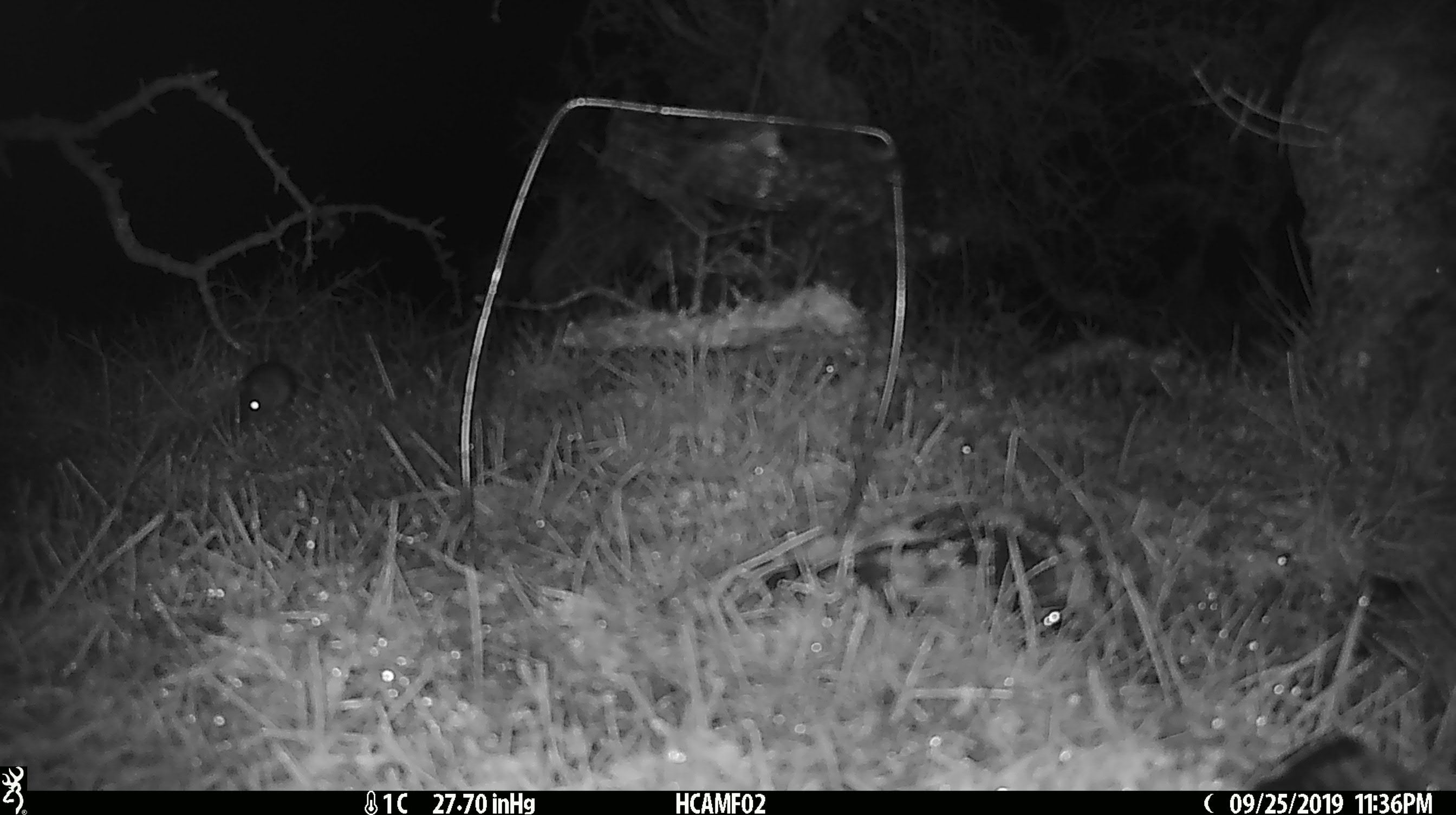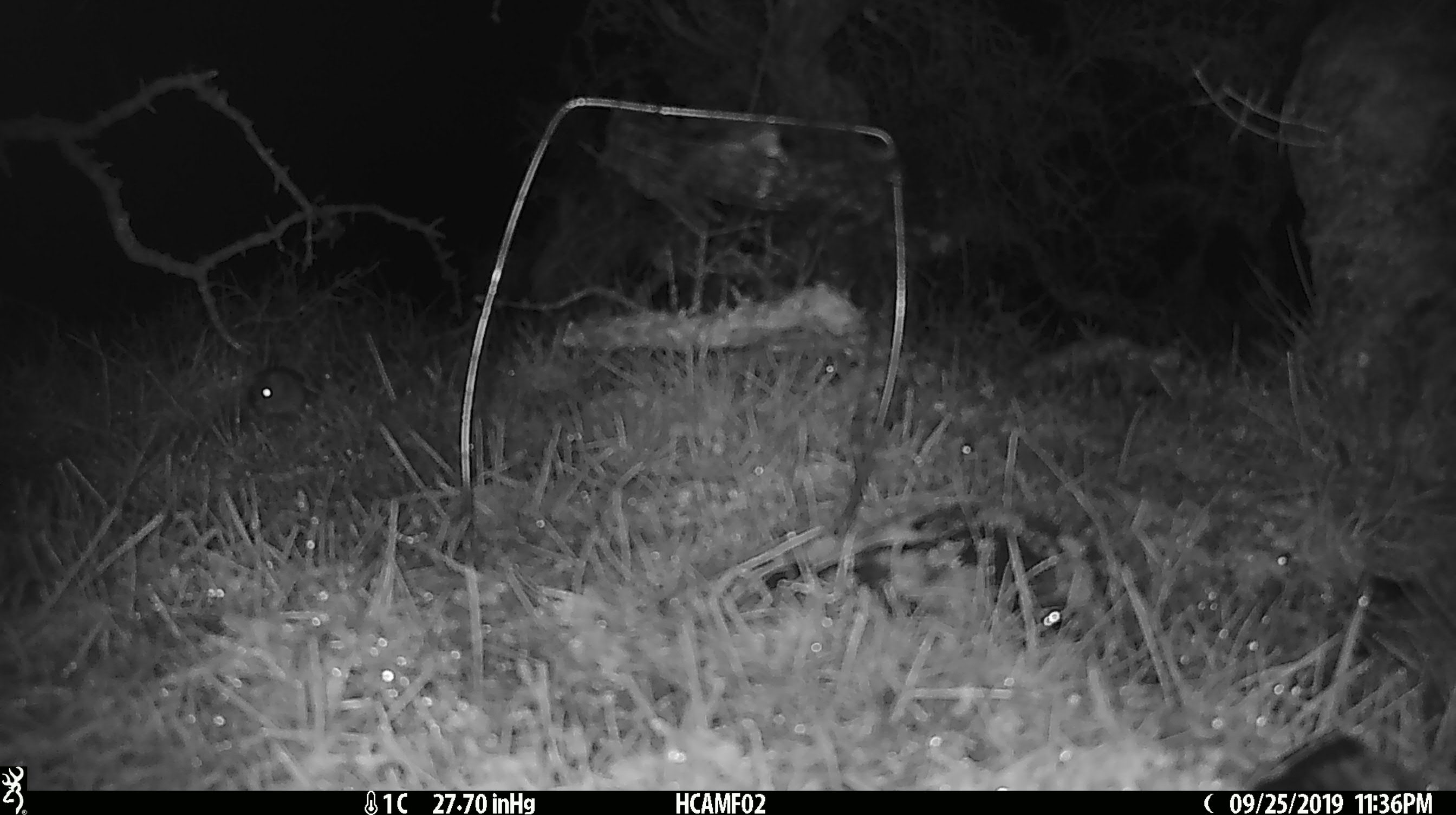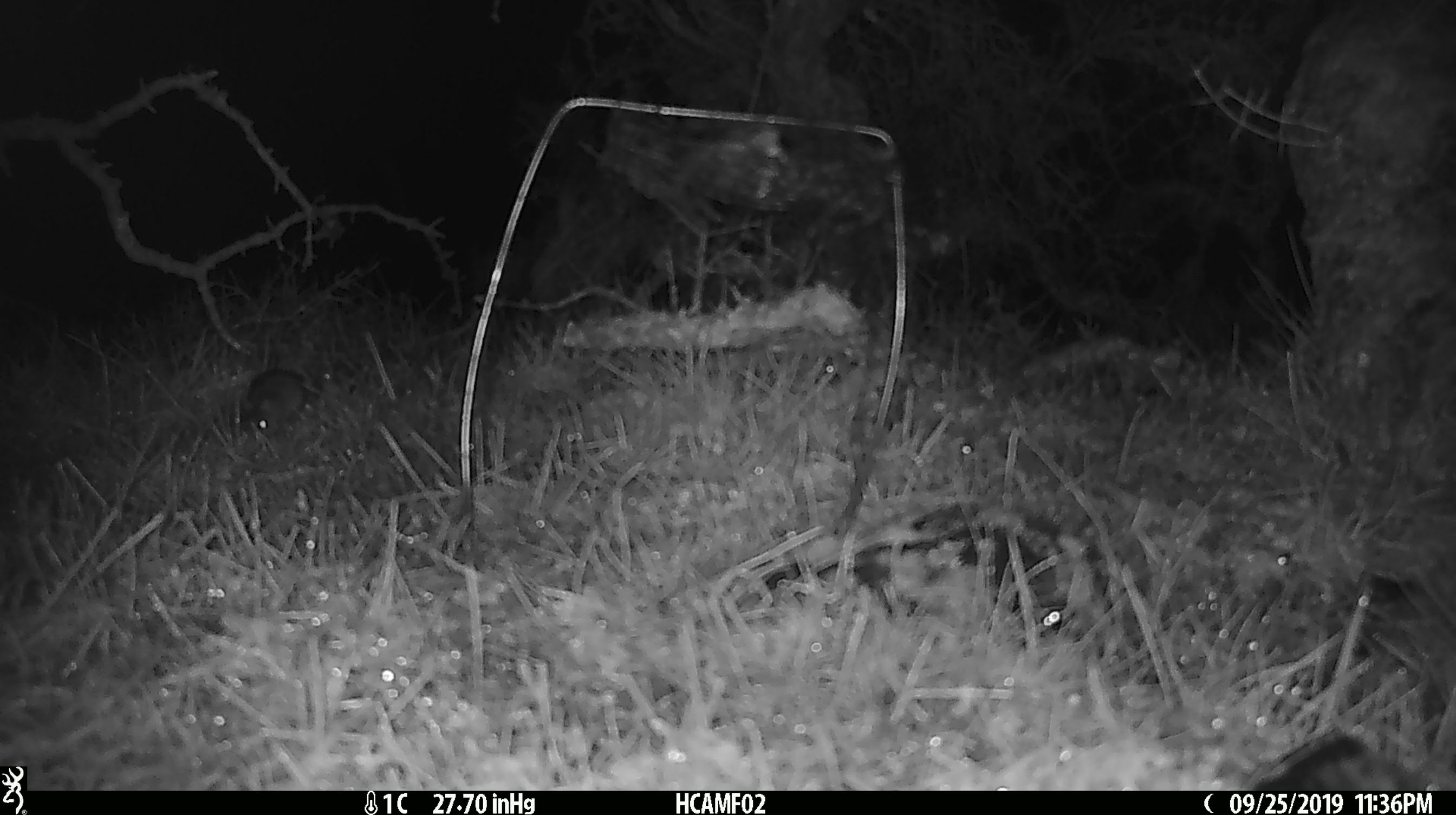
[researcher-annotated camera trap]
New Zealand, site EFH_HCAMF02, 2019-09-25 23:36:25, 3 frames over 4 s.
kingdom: Animalia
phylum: Chordata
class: Mammalia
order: Rodentia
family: Muridae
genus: Mus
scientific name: Mus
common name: mouse